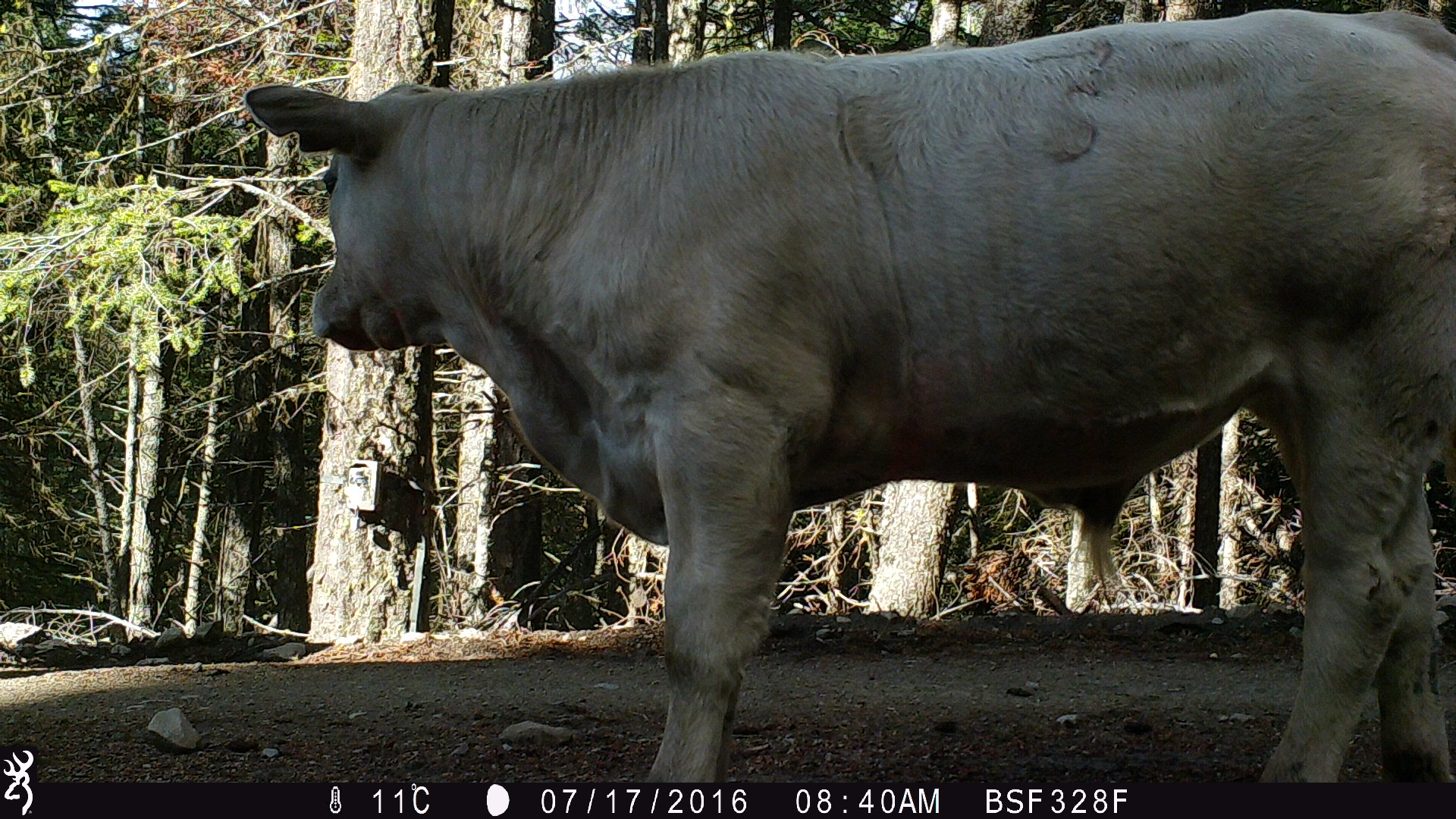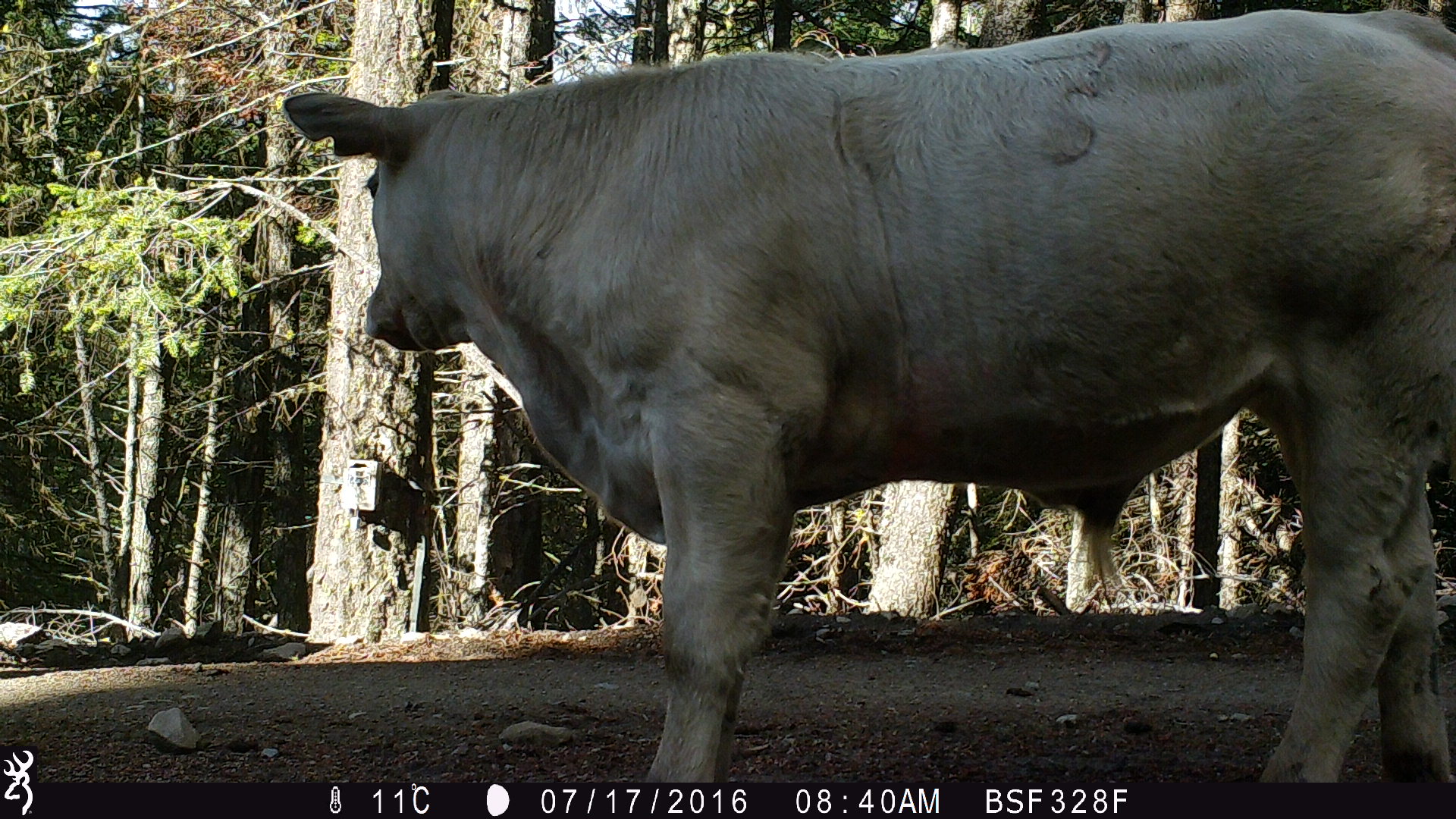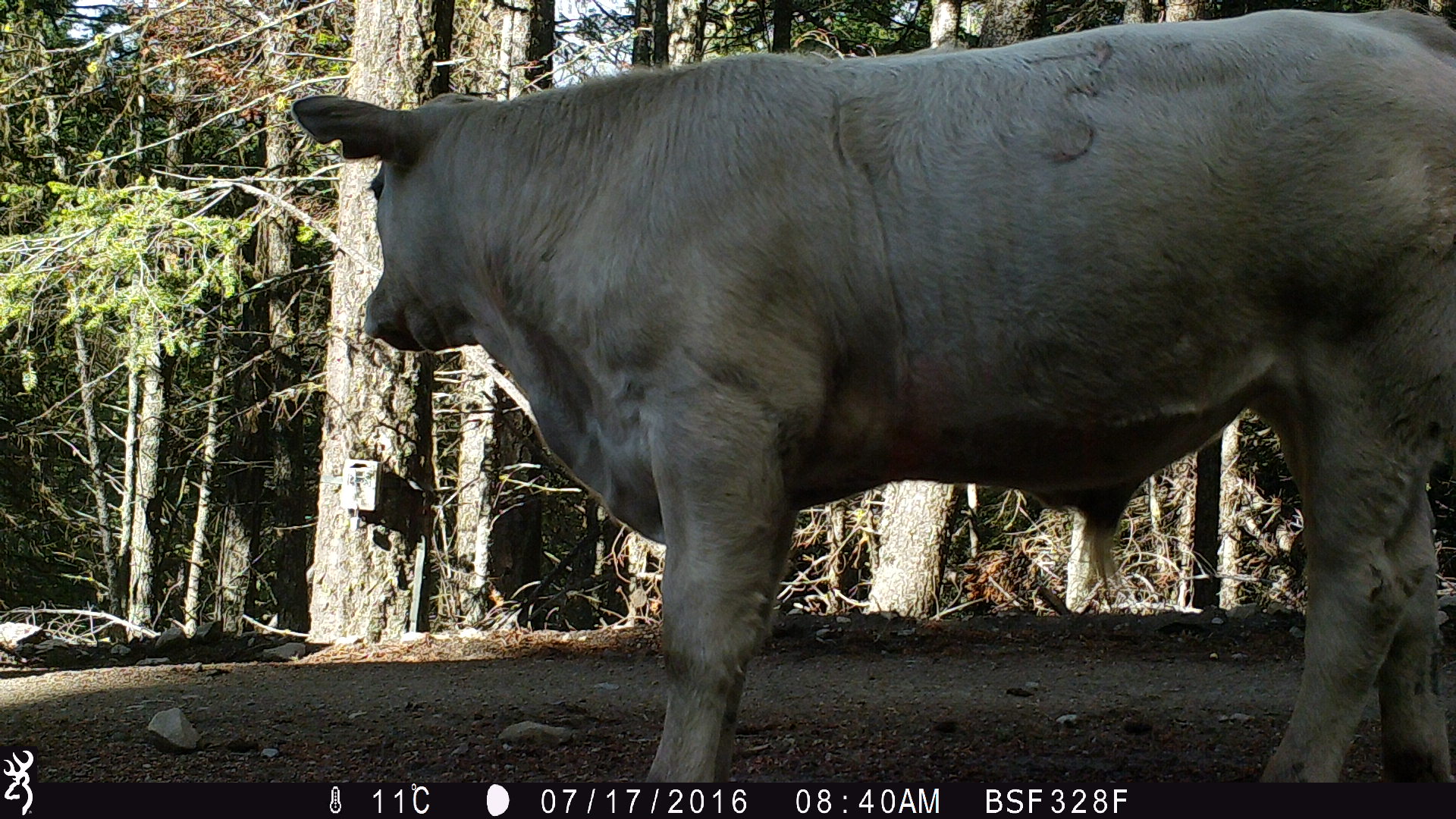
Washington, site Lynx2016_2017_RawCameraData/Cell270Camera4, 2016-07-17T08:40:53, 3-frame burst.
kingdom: Animalia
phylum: Chordata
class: Mammalia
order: Artiodactyla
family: Bovidae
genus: Bos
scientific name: Bos taurus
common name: domestic cattle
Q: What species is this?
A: Domestic cattle (Bos taurus).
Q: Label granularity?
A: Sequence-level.